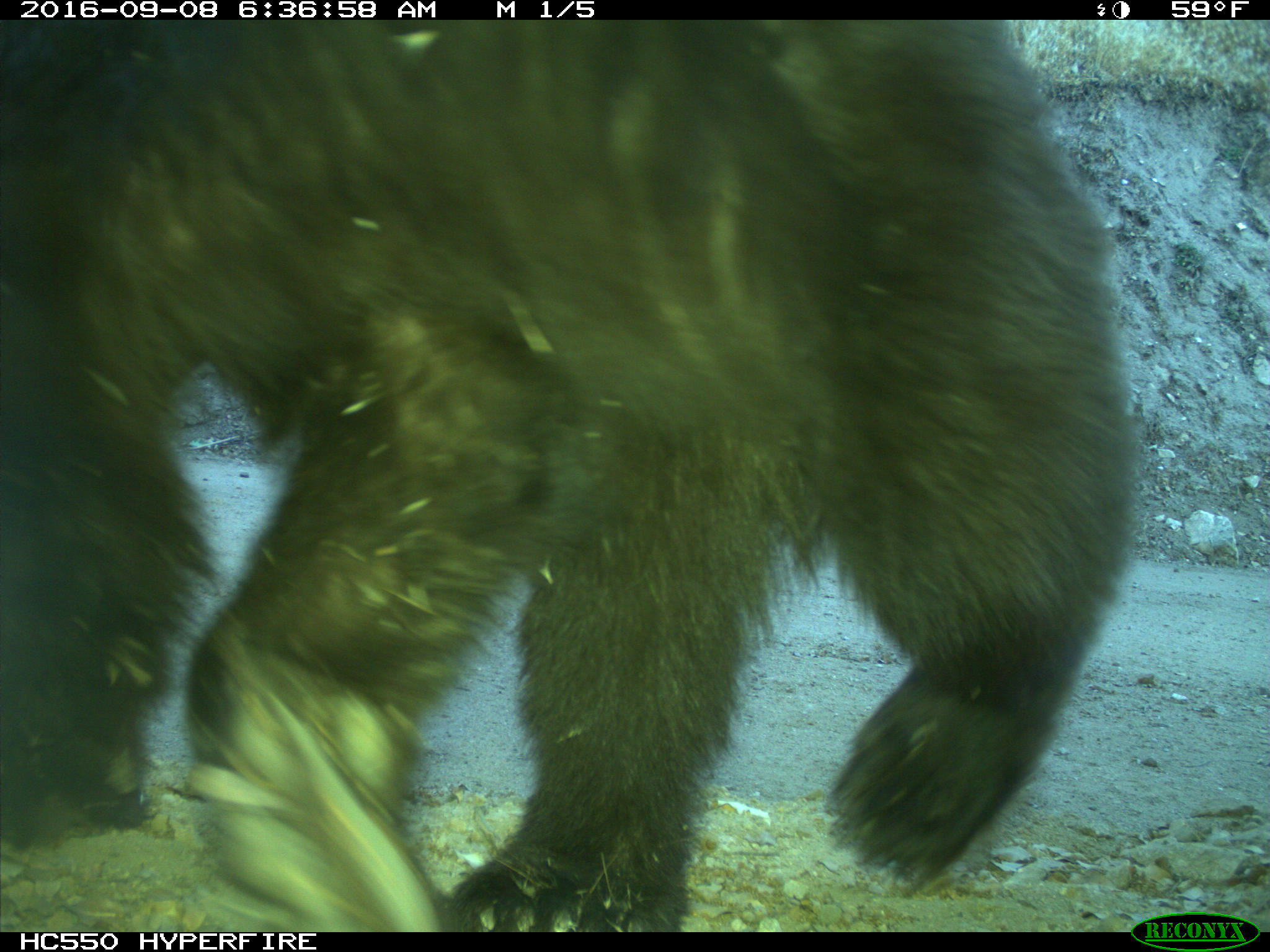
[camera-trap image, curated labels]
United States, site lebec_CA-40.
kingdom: Animalia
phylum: Chordata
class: Mammalia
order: Carnivora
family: Ursidae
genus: Ursus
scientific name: Ursus americanus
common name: american black bear